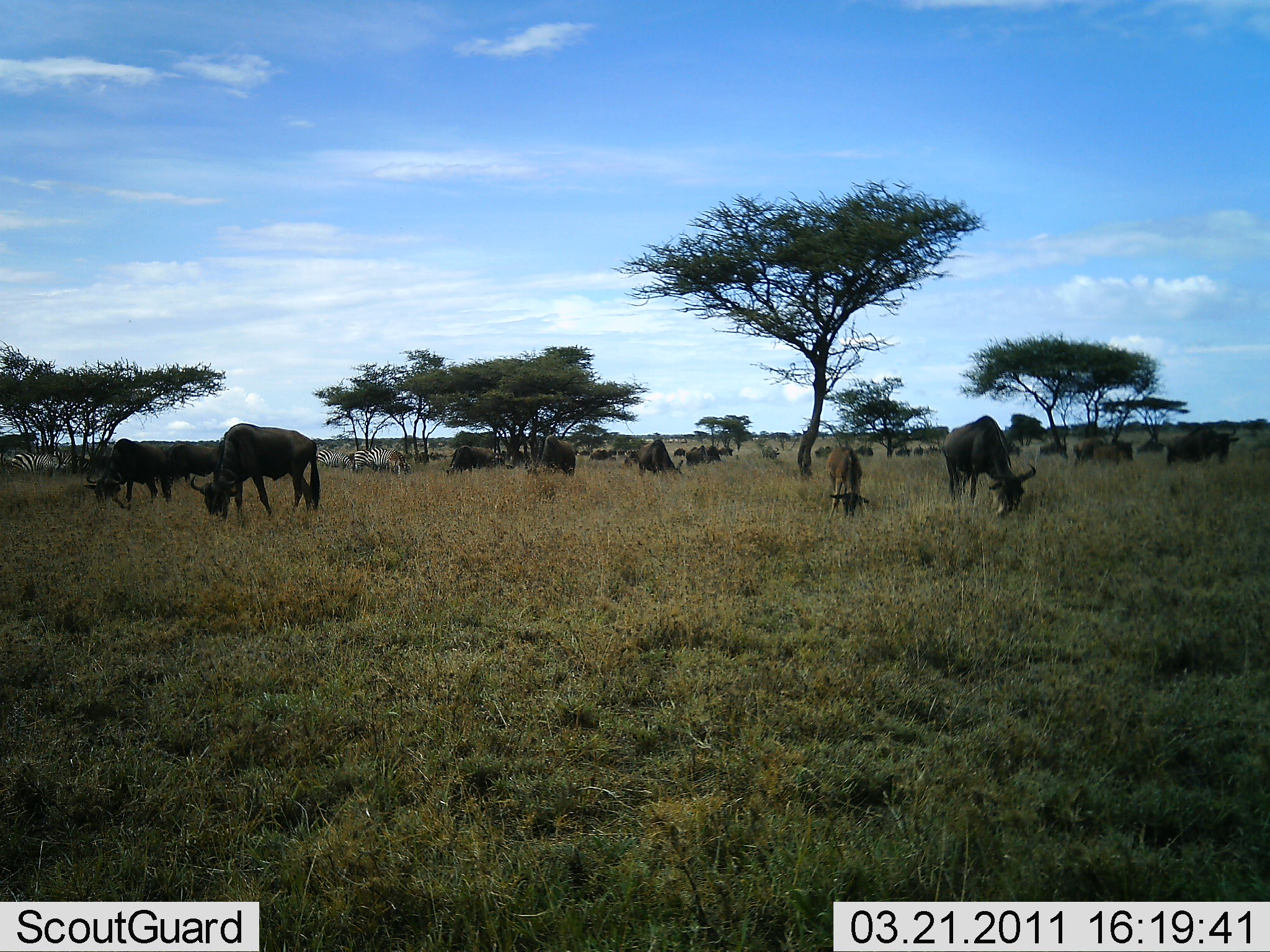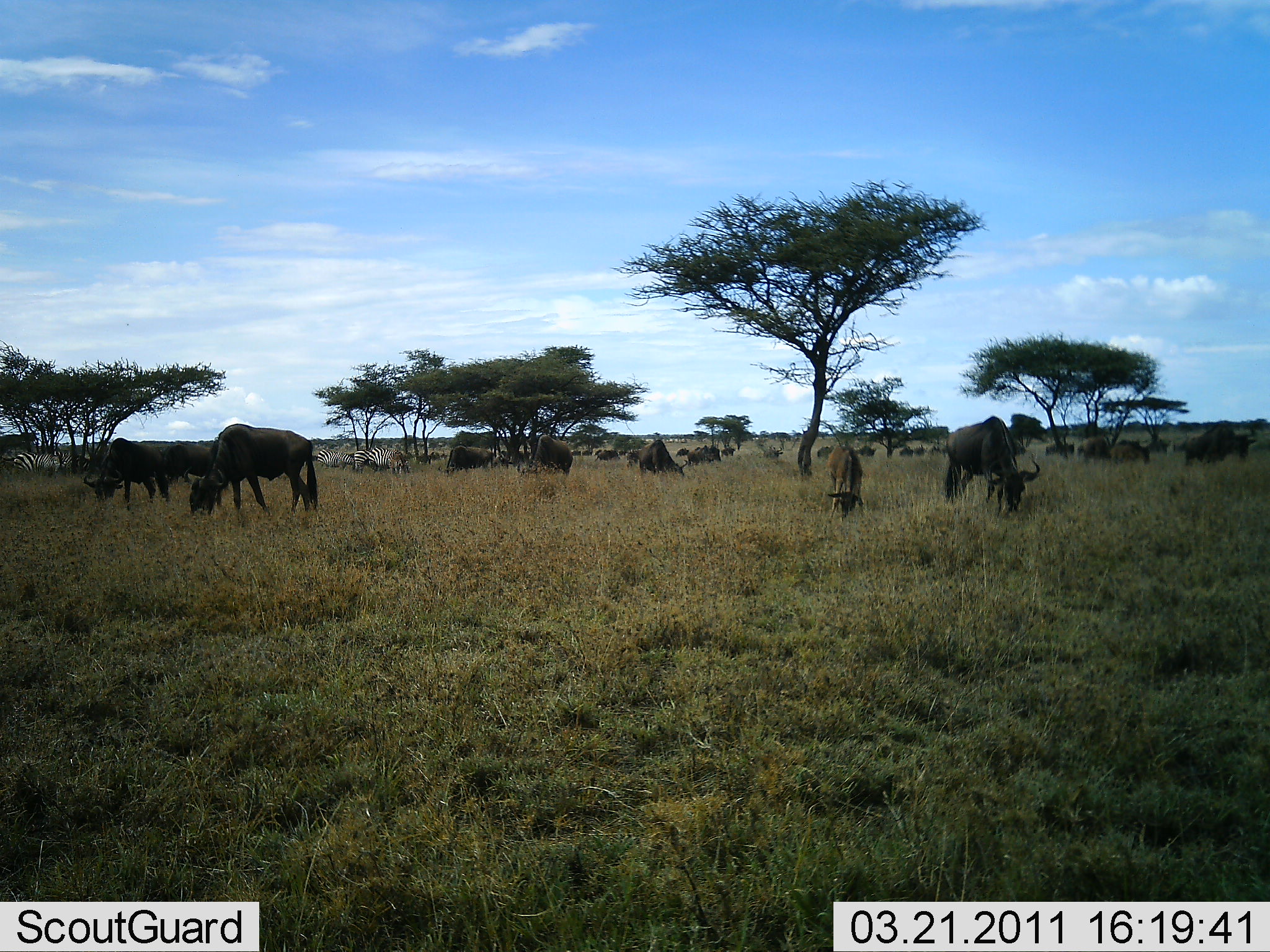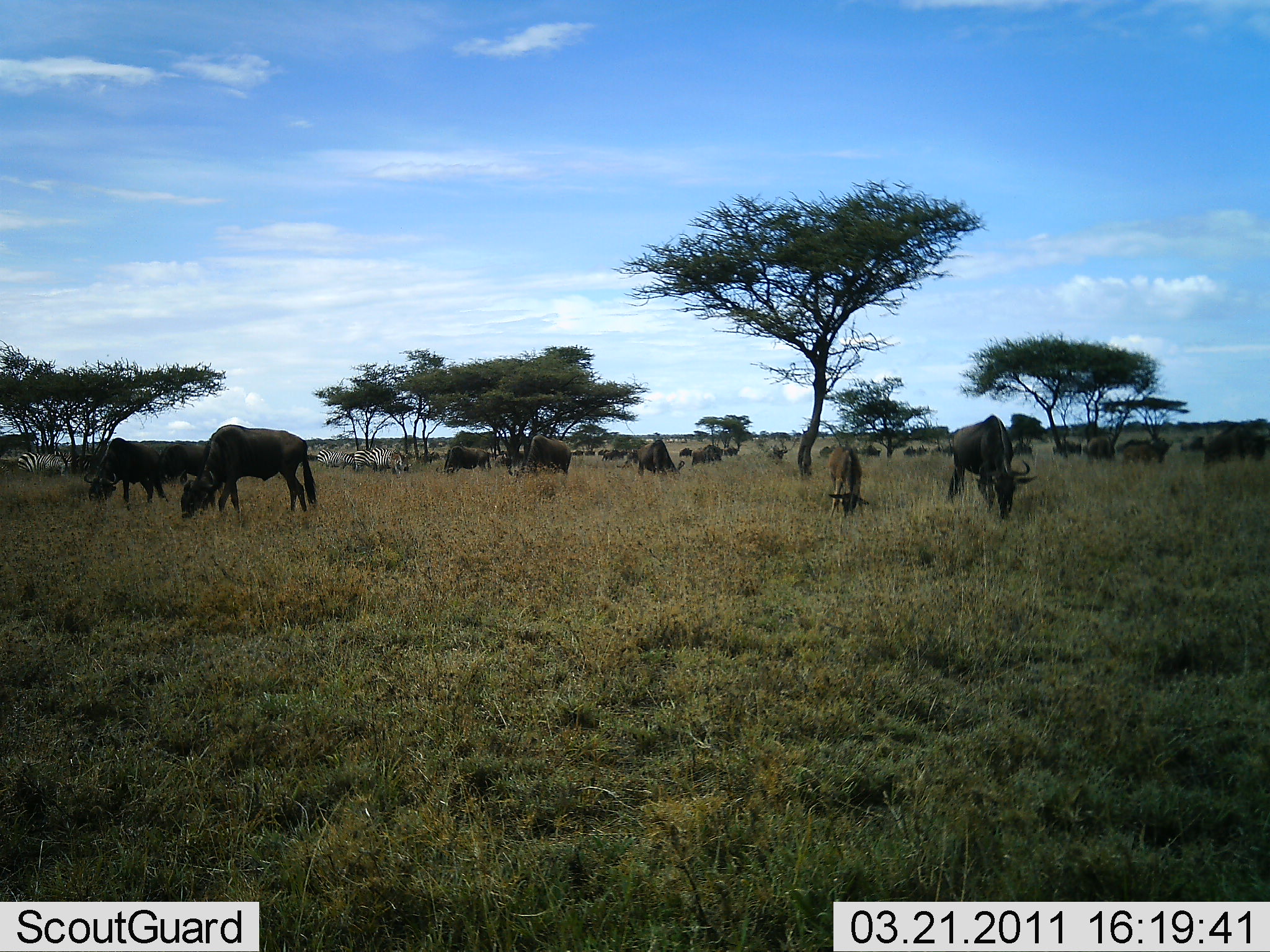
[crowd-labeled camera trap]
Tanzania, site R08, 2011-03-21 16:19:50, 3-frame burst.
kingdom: Animalia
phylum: Chordata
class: Mammalia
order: Artiodactyla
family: Bovidae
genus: Connochaetes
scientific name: Connochaetes taurinus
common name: blue wildebeest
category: wildebeest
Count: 11-50.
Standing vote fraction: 35%.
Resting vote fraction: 5%.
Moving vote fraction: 40%.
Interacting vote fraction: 0%.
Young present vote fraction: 20%.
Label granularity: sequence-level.